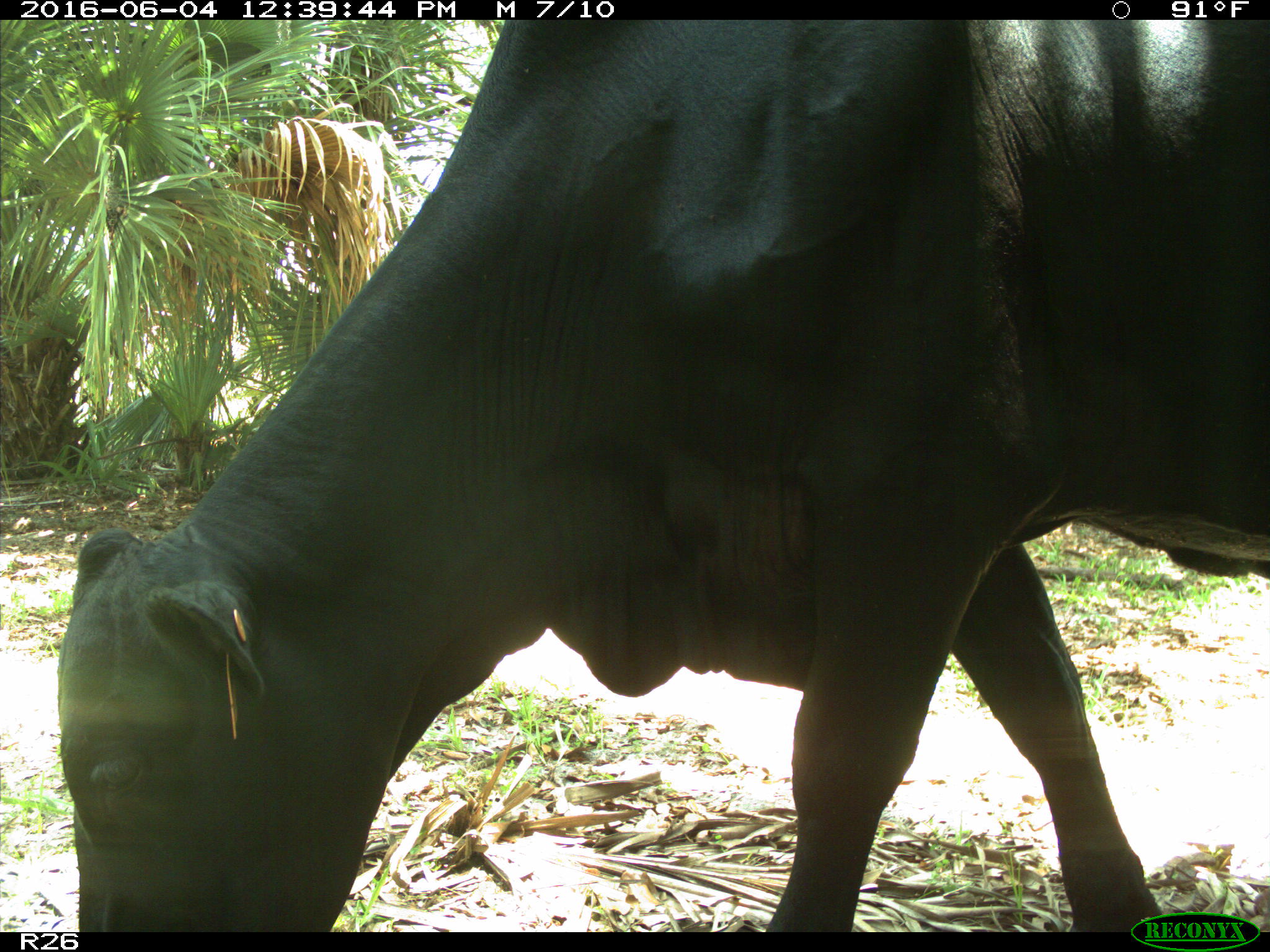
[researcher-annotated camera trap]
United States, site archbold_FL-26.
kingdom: Animalia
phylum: Chordata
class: Mammalia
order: Artiodactyla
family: Bovidae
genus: Bos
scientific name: Bos taurus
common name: domestic cow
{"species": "Bos taurus (domestic cow)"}